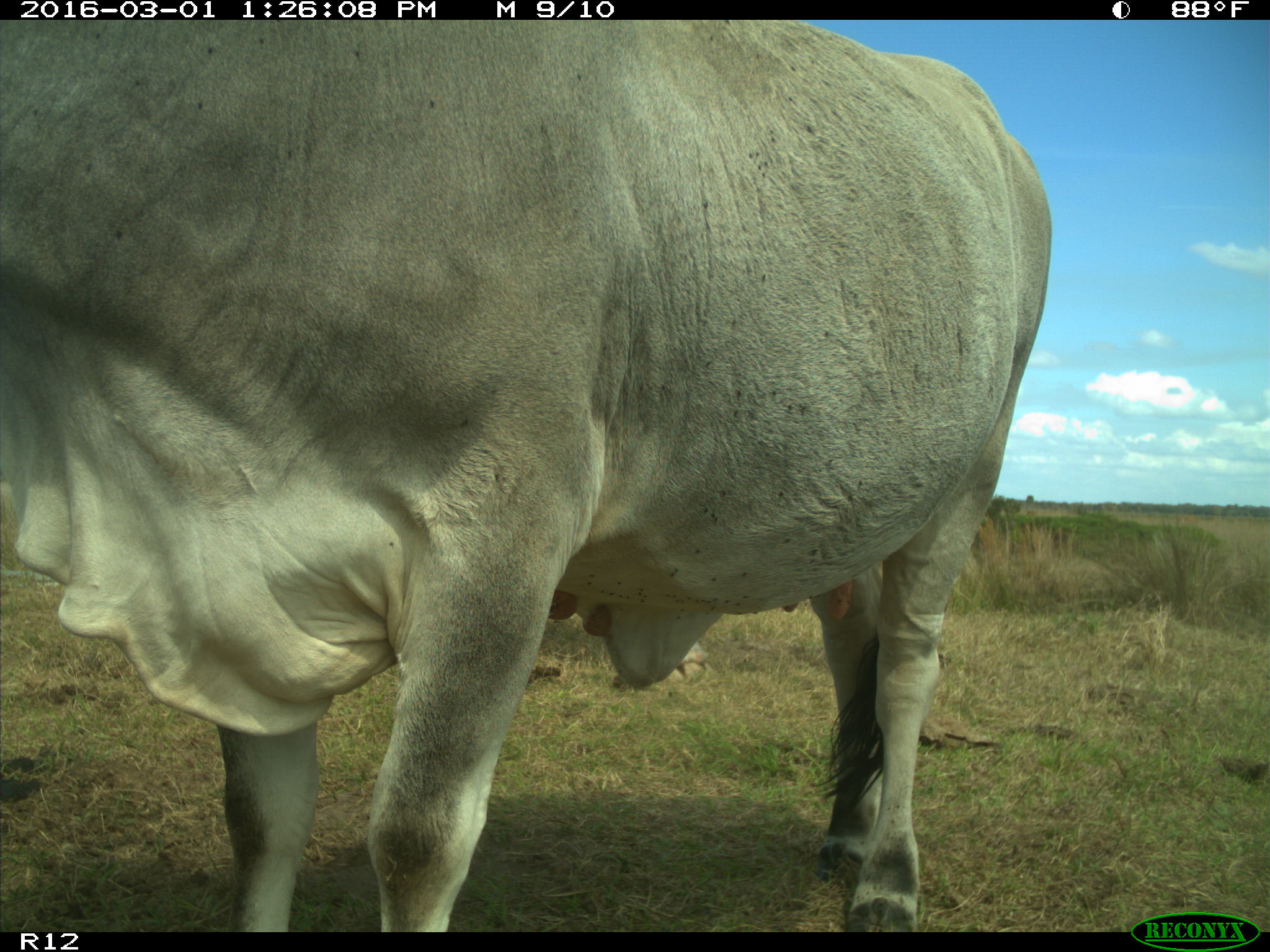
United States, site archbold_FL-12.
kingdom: Animalia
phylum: Chordata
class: Mammalia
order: Artiodactyla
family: Bovidae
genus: Bos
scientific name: Bos taurus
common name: domestic cow